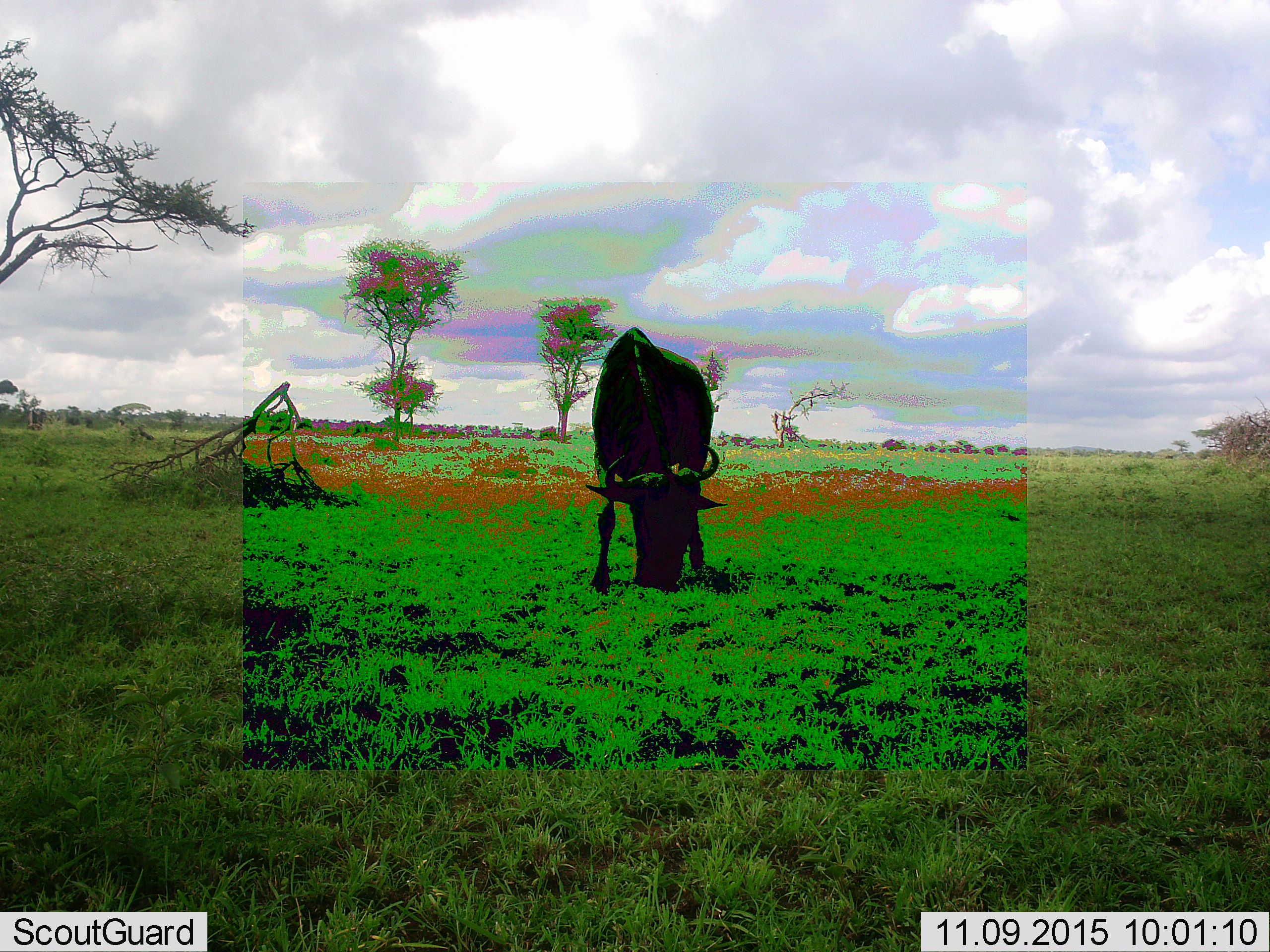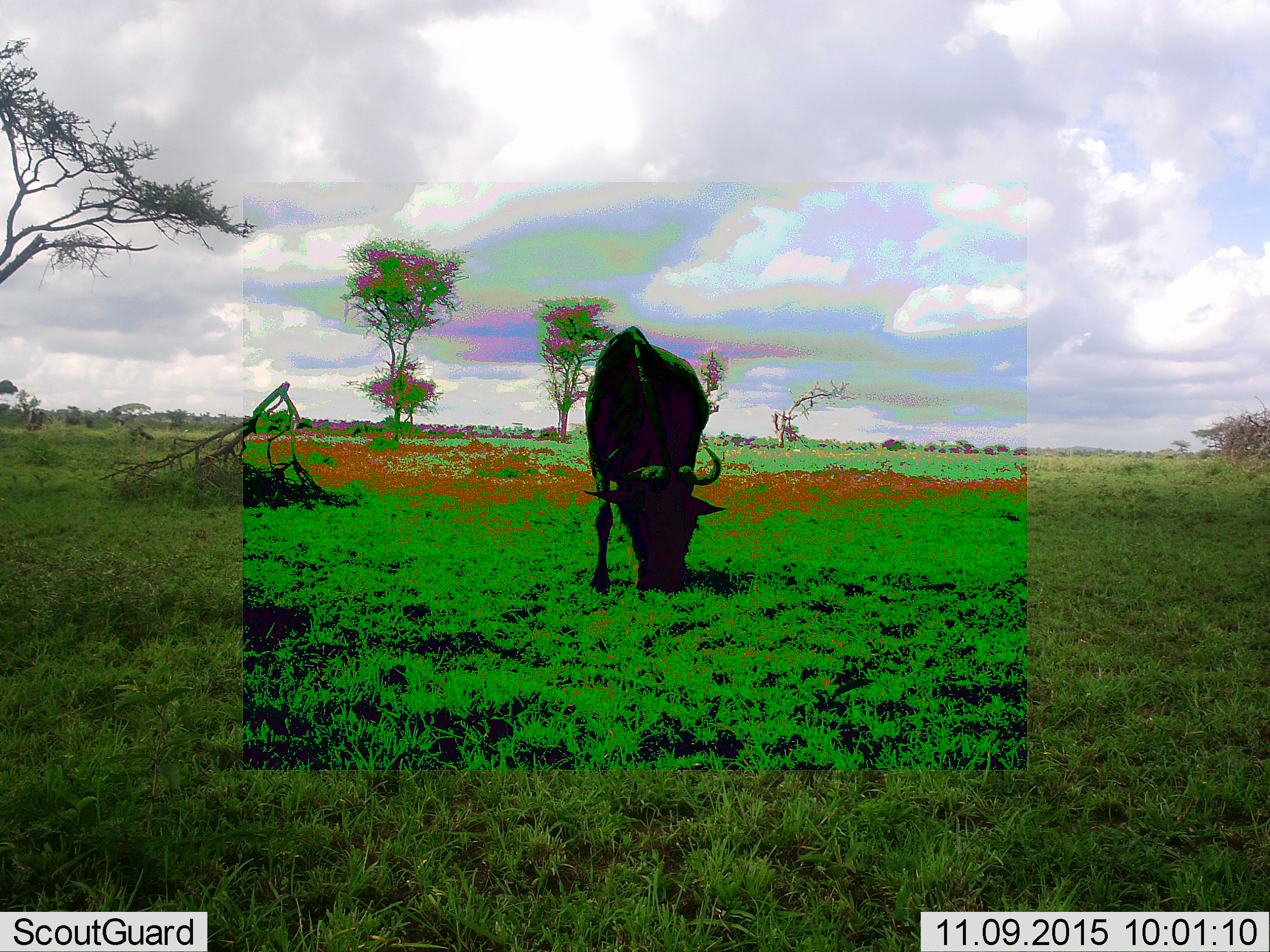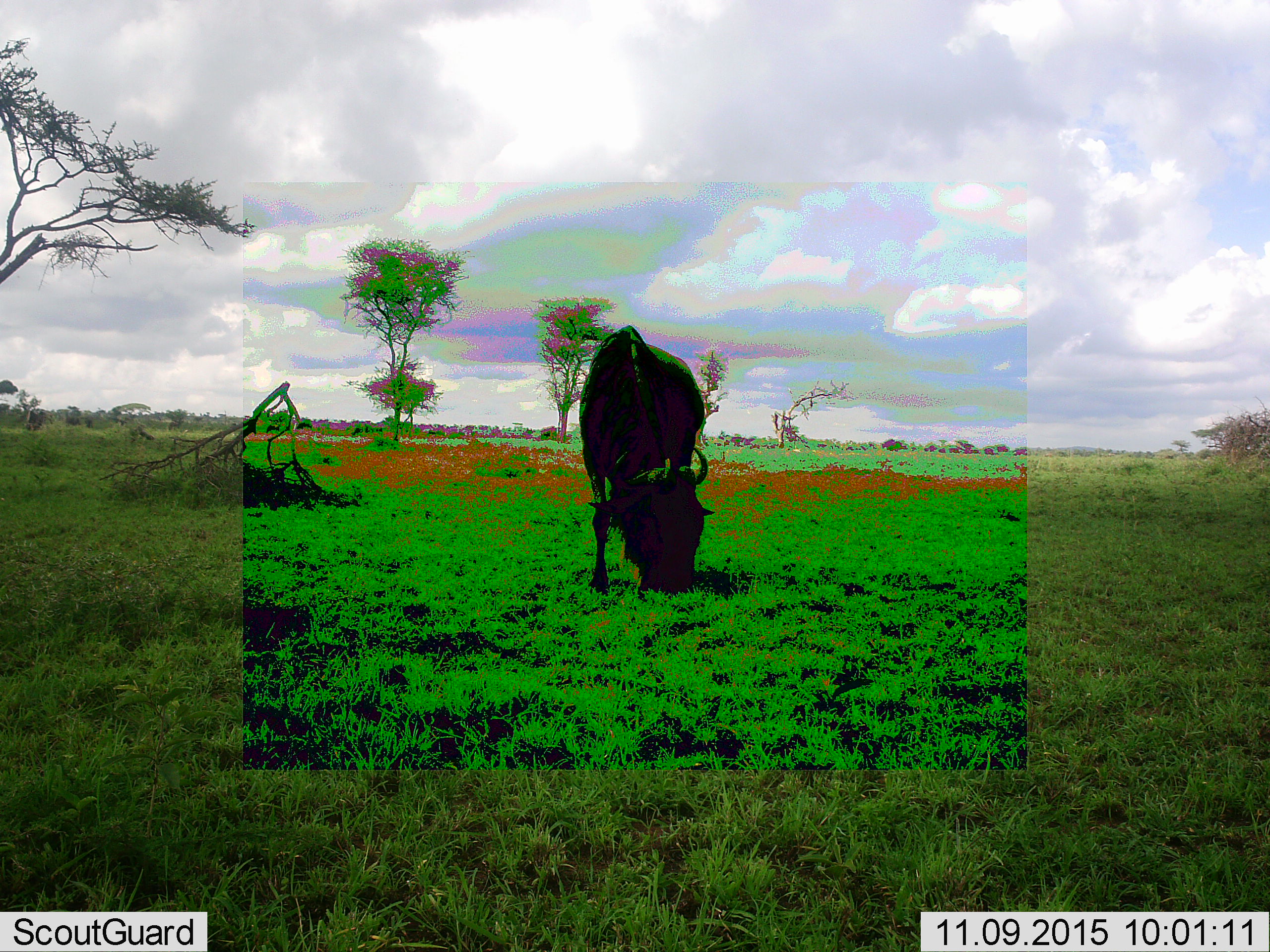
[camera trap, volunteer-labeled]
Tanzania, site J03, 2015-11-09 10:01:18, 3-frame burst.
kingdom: Animalia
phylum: Chordata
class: Mammalia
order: Artiodactyla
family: Bovidae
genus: Connochaetes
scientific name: Connochaetes taurinus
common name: blue wildebeest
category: wildebeest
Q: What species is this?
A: Wildebeest (blue wildebeest) (Connochaetes taurinus).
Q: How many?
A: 1.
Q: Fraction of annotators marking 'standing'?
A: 0%.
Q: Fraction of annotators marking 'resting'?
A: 0%.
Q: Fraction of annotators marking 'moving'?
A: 0%.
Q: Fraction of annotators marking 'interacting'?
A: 0%.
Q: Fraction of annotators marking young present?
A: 0%.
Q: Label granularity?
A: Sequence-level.